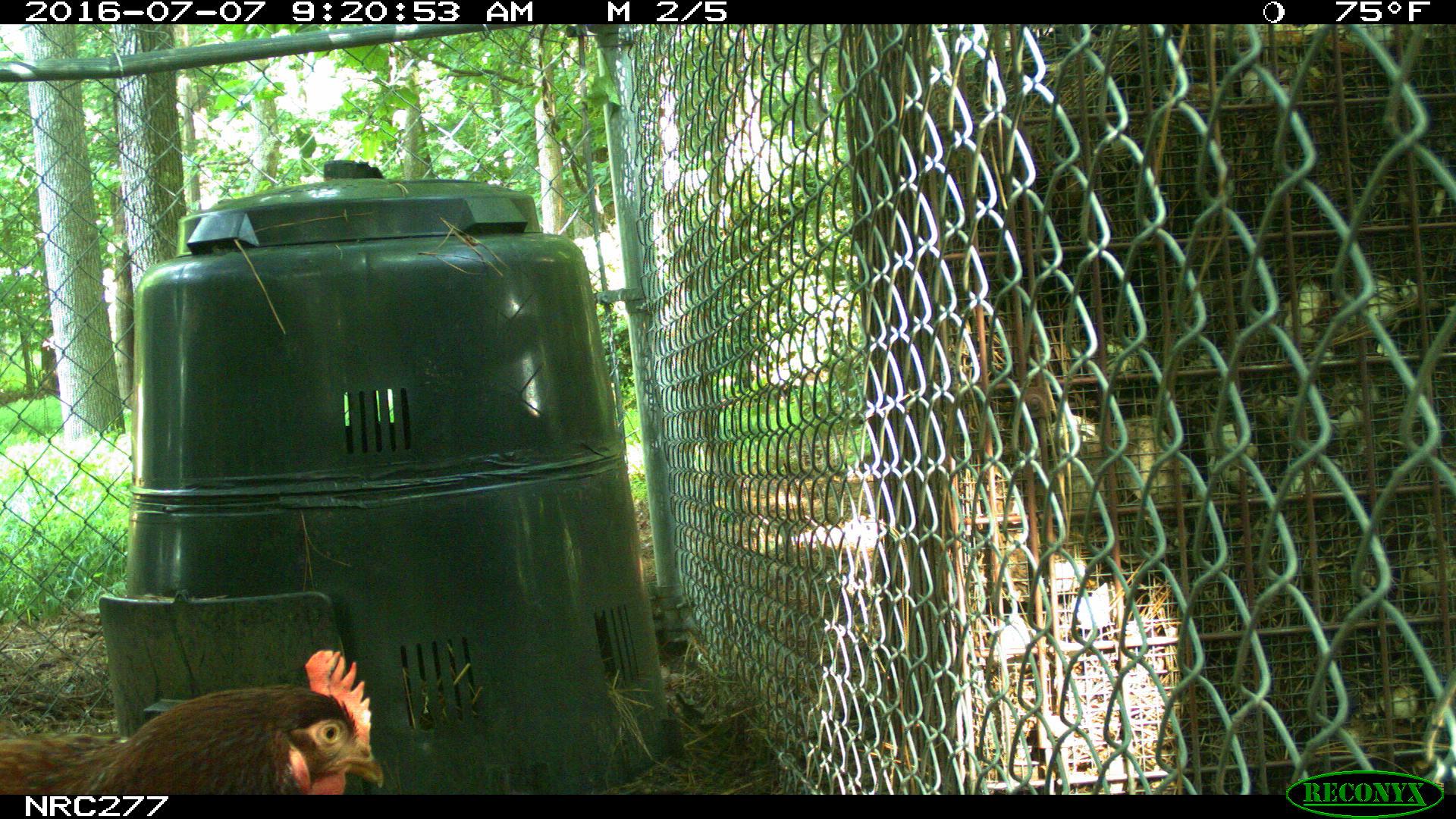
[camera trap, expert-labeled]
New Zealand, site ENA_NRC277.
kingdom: Animalia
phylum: Chordata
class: Aves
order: Galliformes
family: Phasianidae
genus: Gallus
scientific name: Gallus gallus domesticus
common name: chicken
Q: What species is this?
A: Chicken (Gallus gallus domesticus).